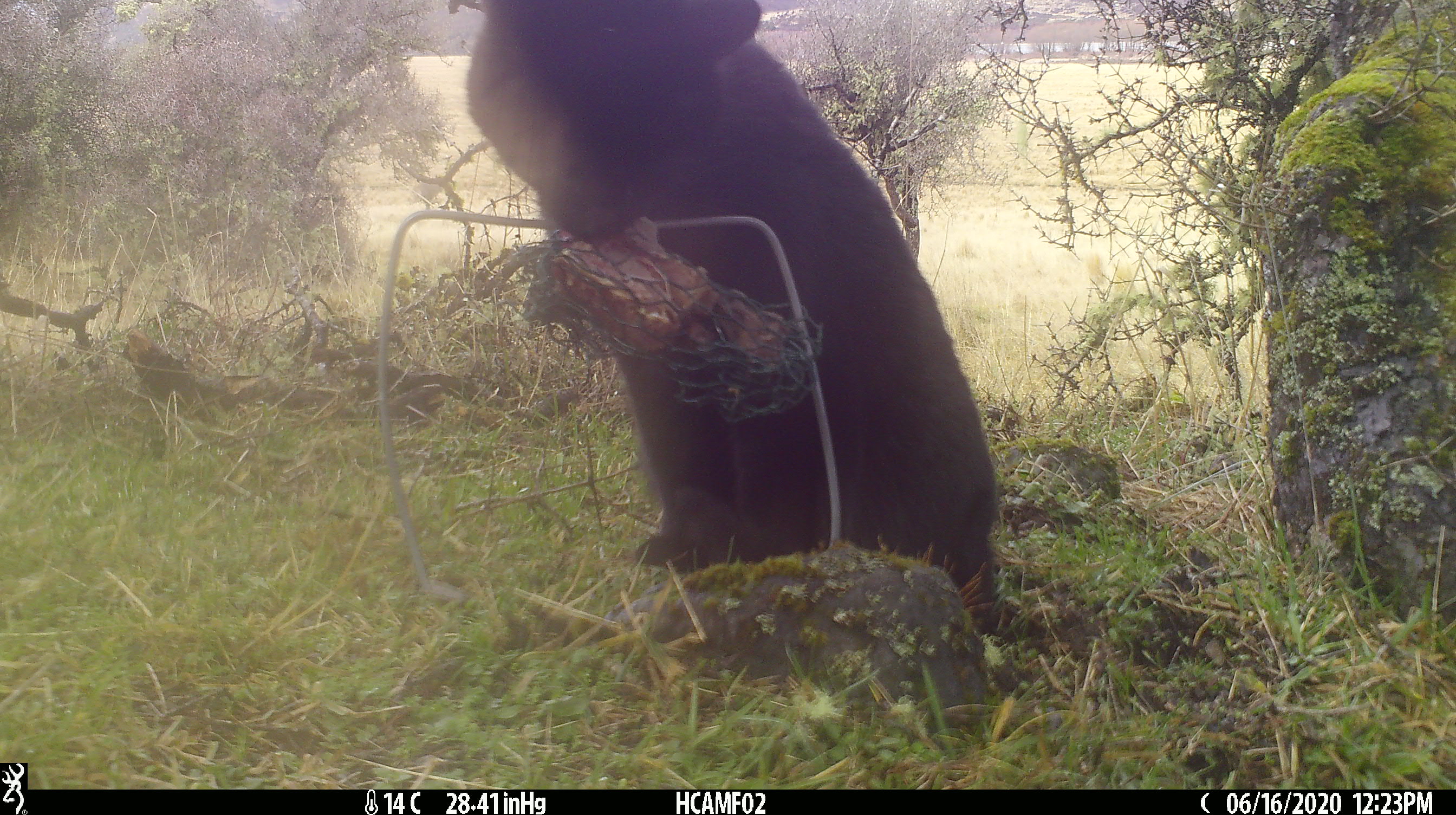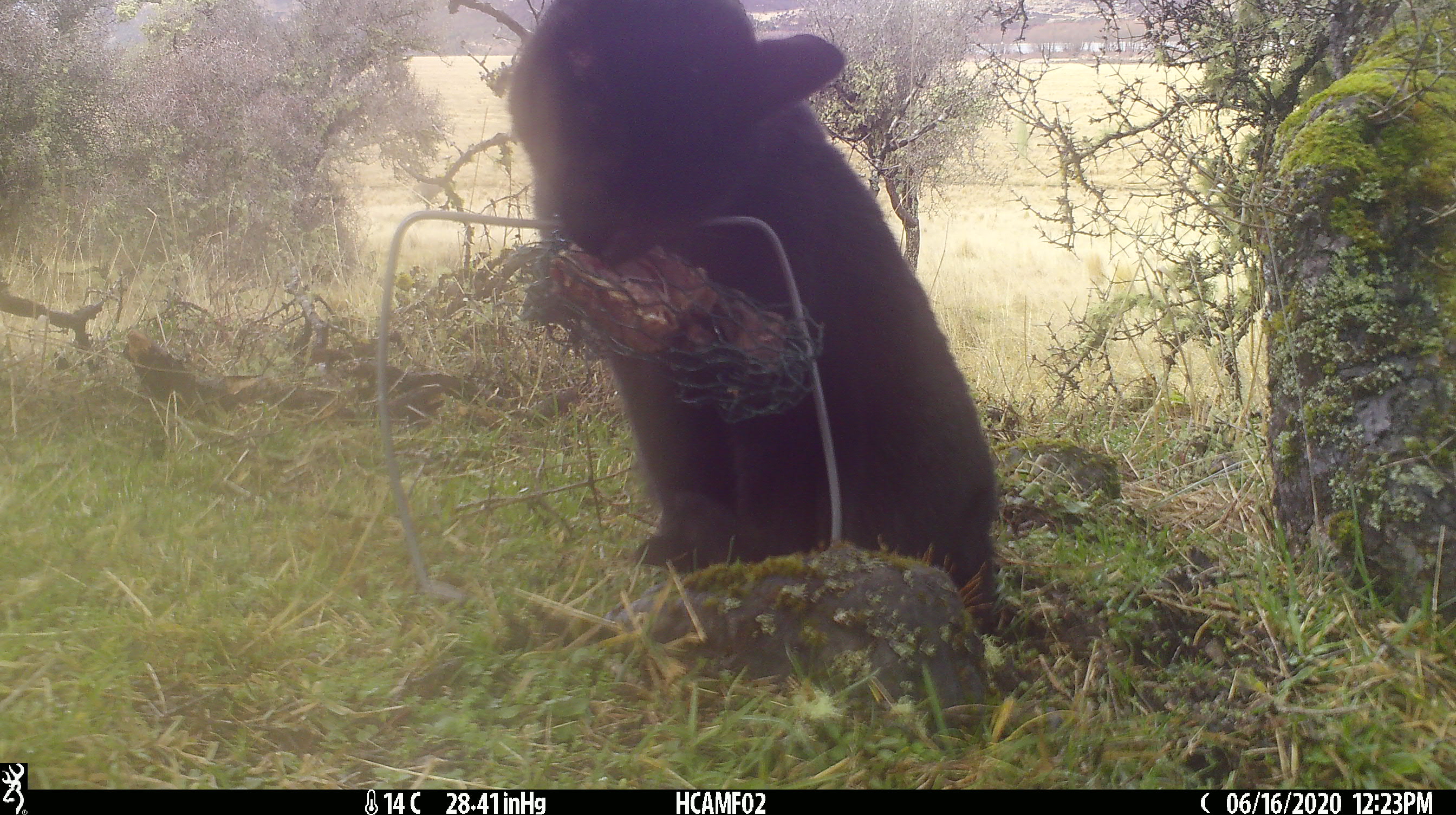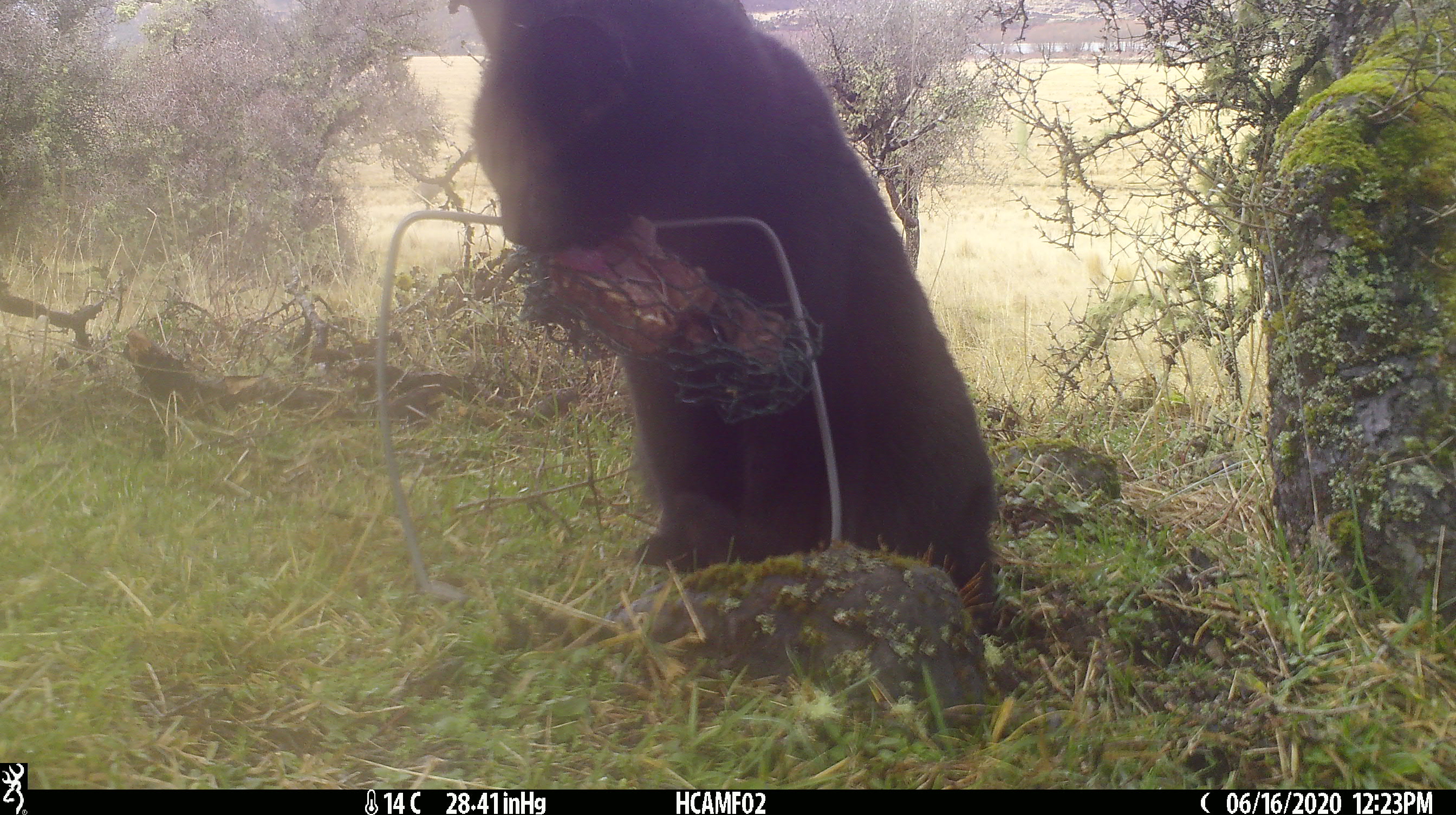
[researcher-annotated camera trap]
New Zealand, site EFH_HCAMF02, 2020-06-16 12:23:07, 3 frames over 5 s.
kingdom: Animalia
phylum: Chordata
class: Mammalia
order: Carnivora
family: Felidae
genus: Felis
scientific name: Felis catus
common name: domestic cat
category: cat